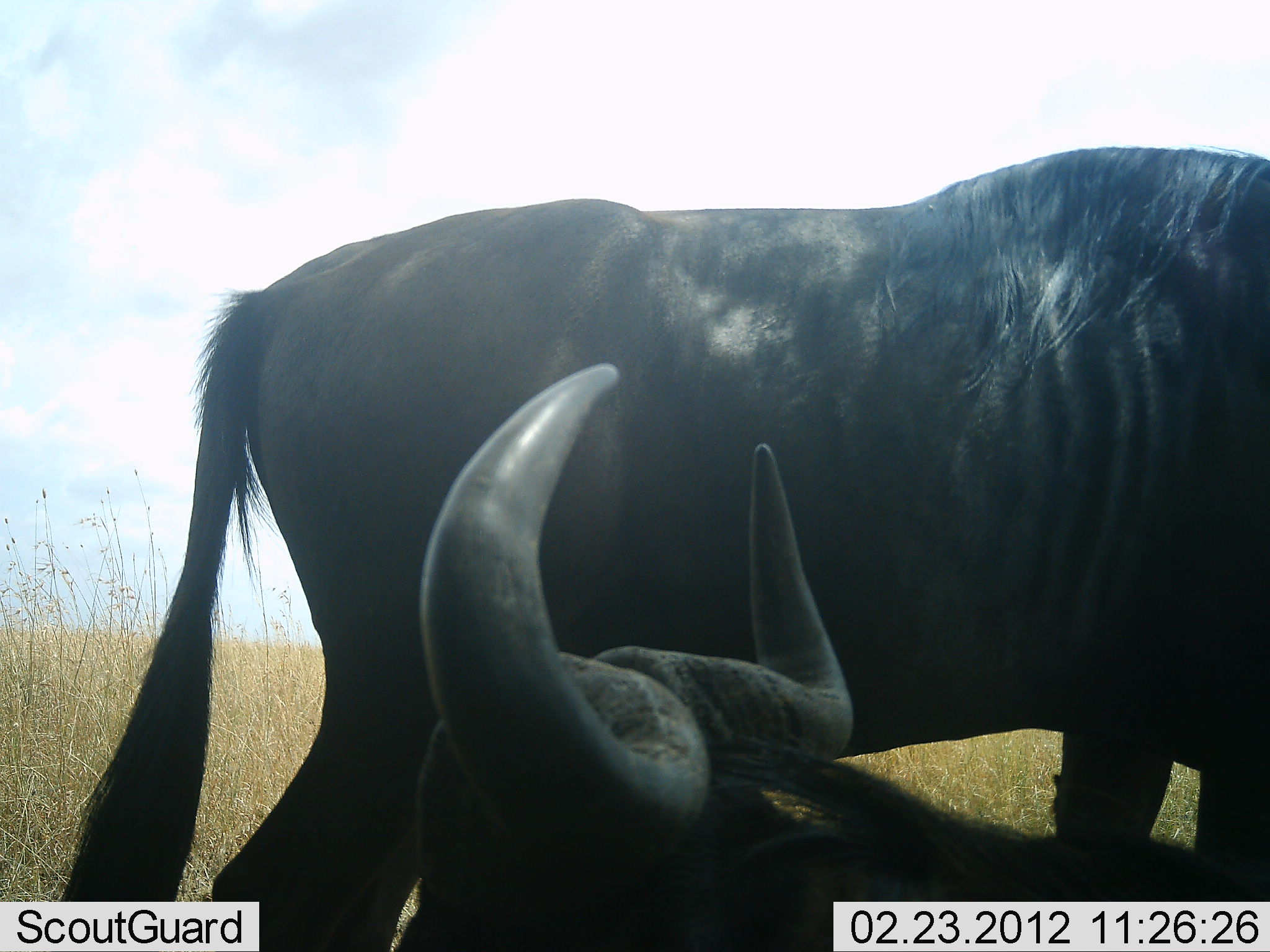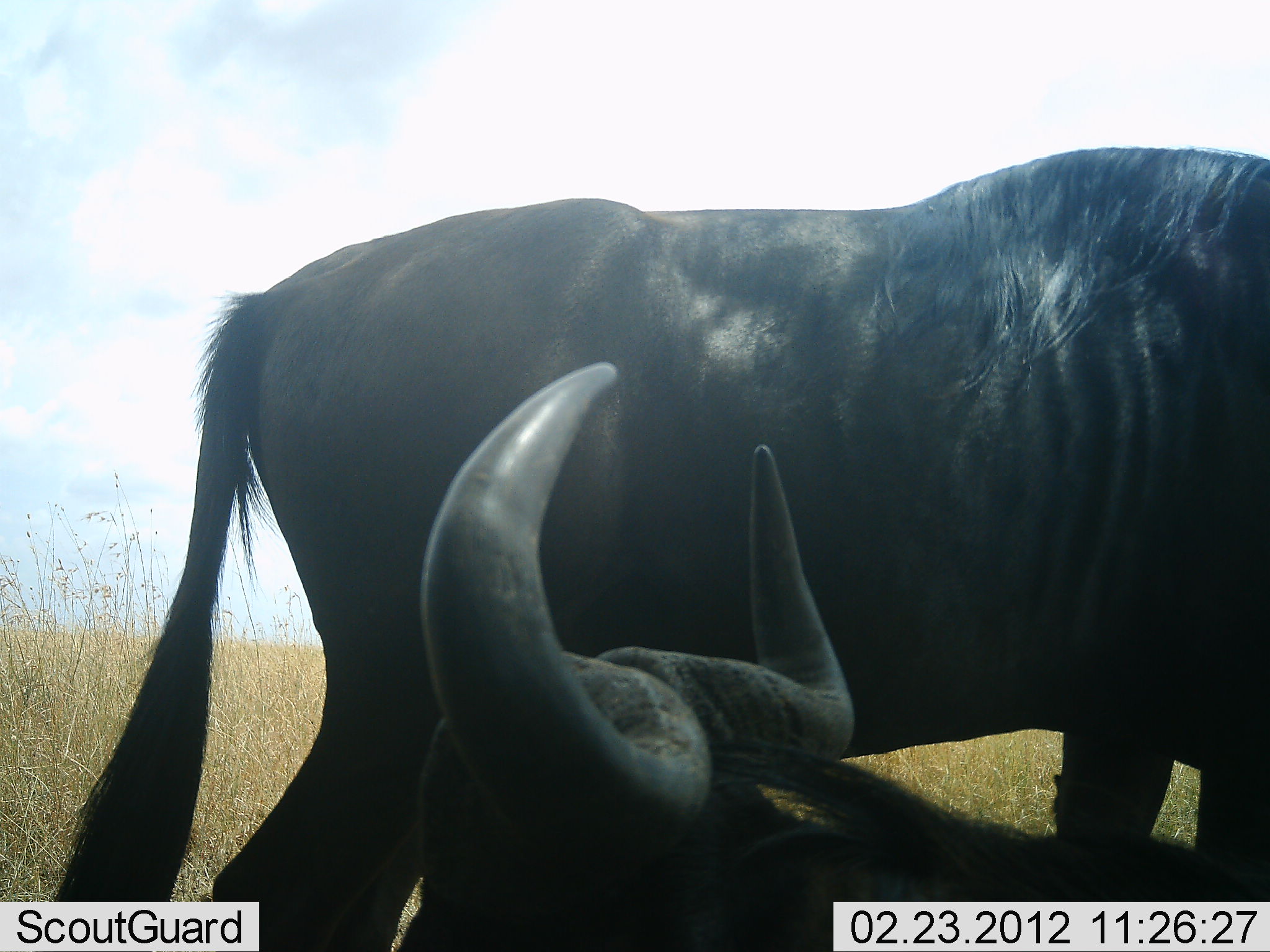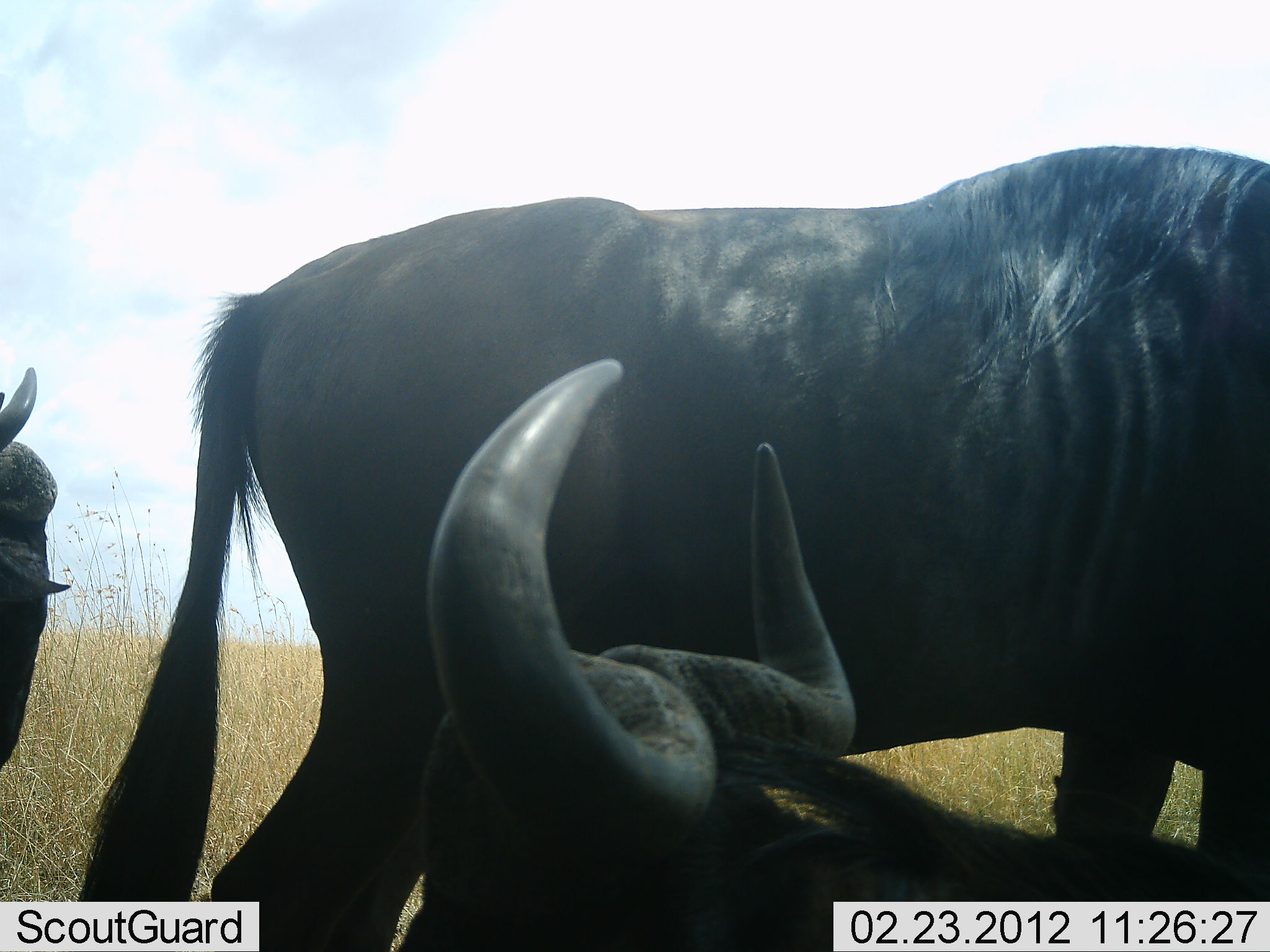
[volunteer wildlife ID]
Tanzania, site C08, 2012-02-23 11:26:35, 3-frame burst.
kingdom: Animalia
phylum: Chordata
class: Mammalia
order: Artiodactyla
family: Bovidae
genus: Connochaetes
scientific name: Connochaetes taurinus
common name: blue wildebeest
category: wildebeest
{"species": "wildebeest (blue wildebeest) (Connochaetes taurinus)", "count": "3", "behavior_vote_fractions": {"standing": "92%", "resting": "92%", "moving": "25%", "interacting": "4%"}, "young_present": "0%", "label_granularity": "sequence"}